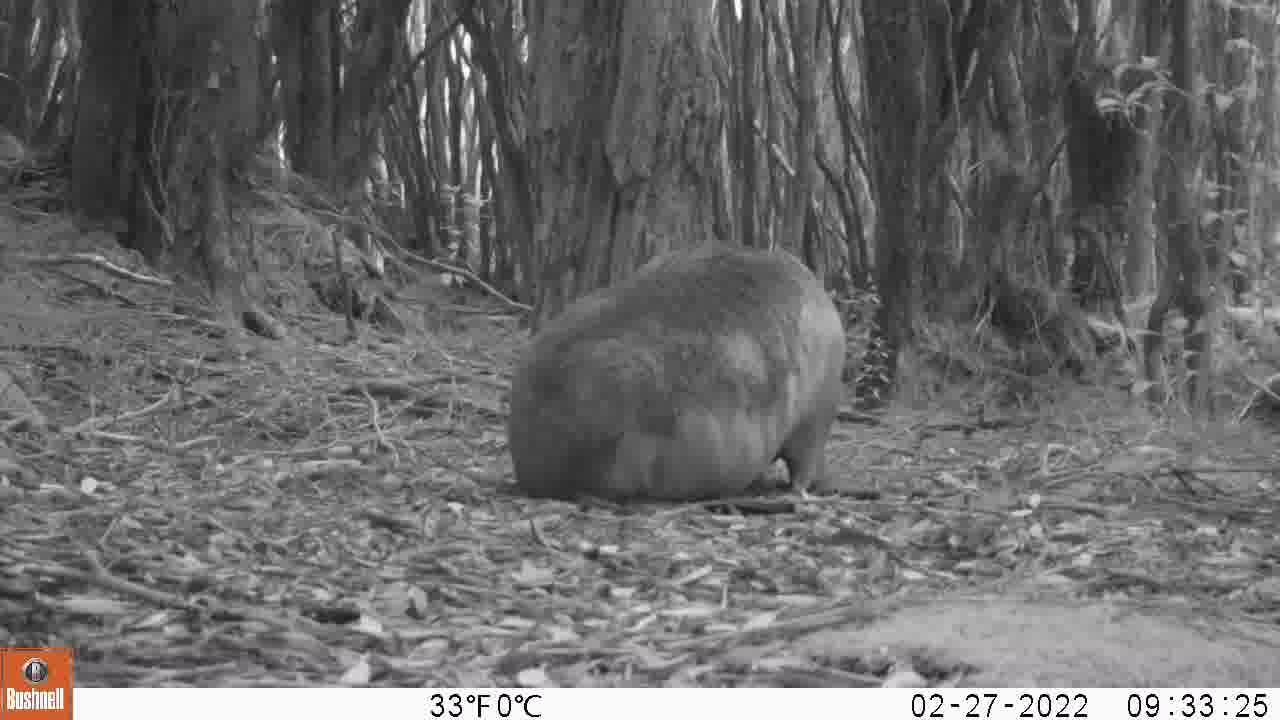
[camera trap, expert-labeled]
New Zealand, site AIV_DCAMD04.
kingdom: Animalia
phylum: Chordata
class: Mammalia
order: Carnivora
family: Otariidae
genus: Phocarctos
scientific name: Phocarctos hookeri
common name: new zealand sea lion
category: sealion